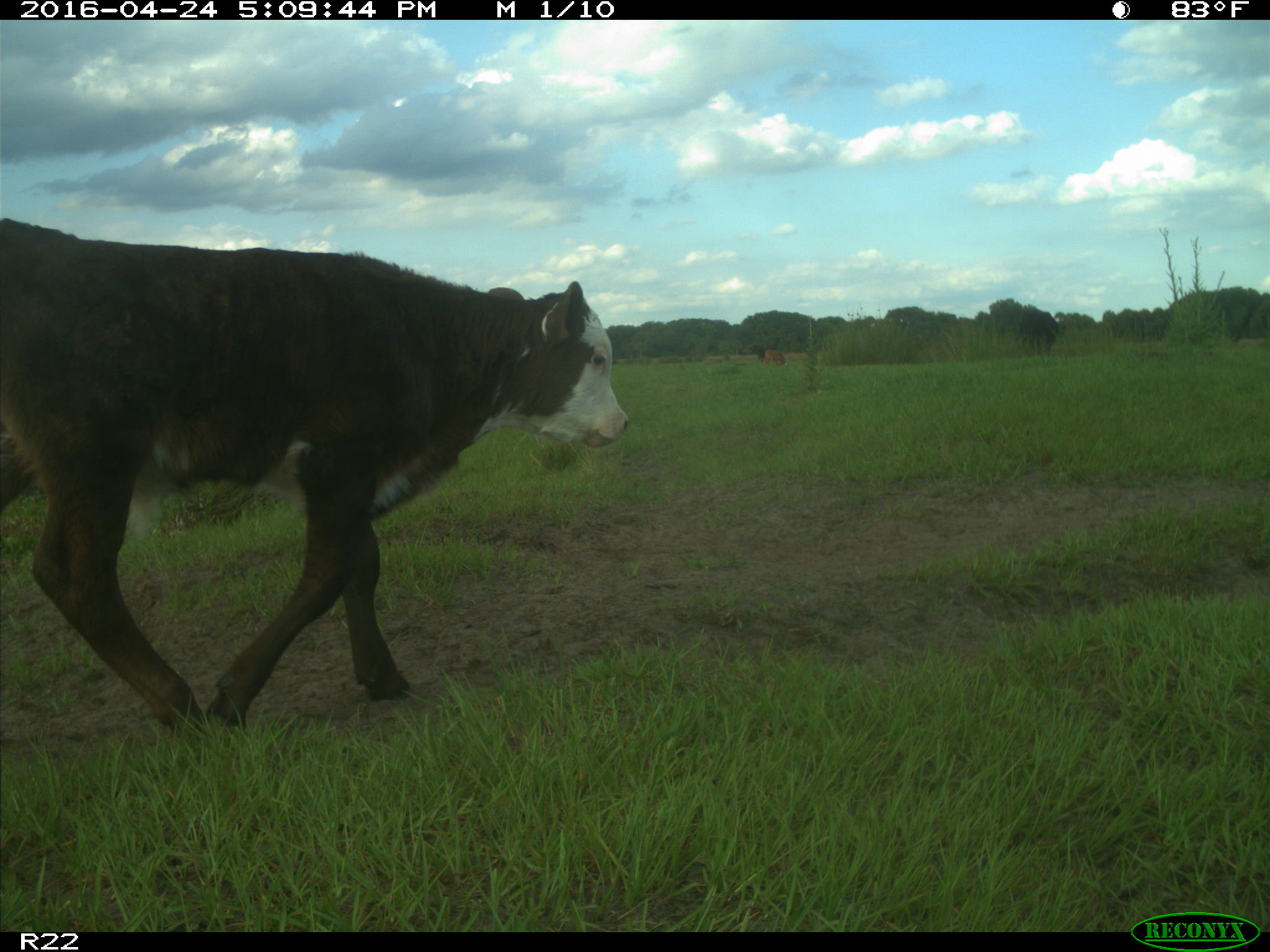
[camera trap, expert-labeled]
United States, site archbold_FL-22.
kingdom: Animalia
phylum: Chordata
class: Mammalia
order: Artiodactyla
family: Bovidae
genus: Bos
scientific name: Bos taurus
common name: domestic cow